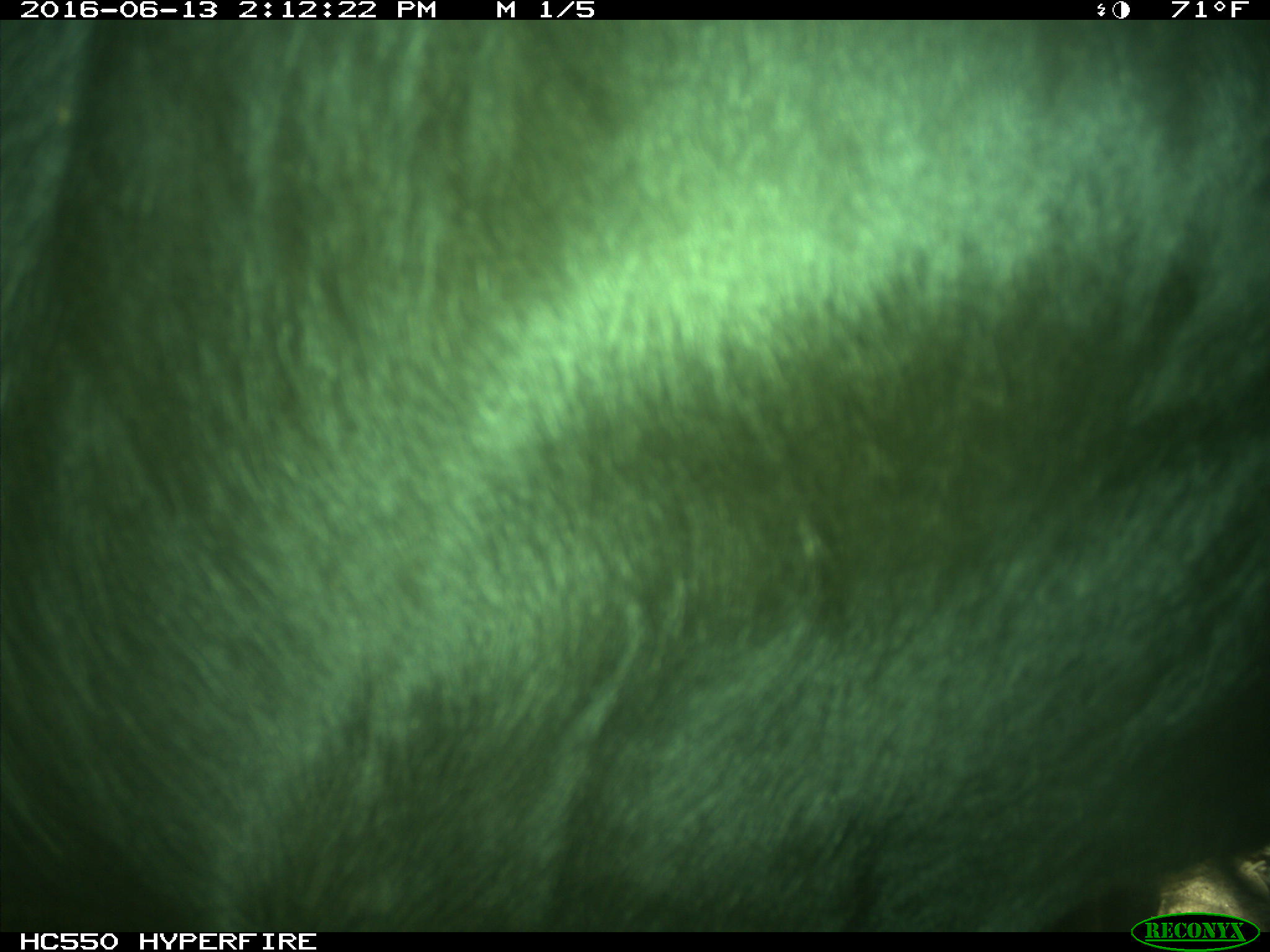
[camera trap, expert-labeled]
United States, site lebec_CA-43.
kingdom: Animalia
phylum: Chordata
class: Mammalia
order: Artiodactyla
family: Bovidae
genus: Bos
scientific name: Bos taurus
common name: domestic cow